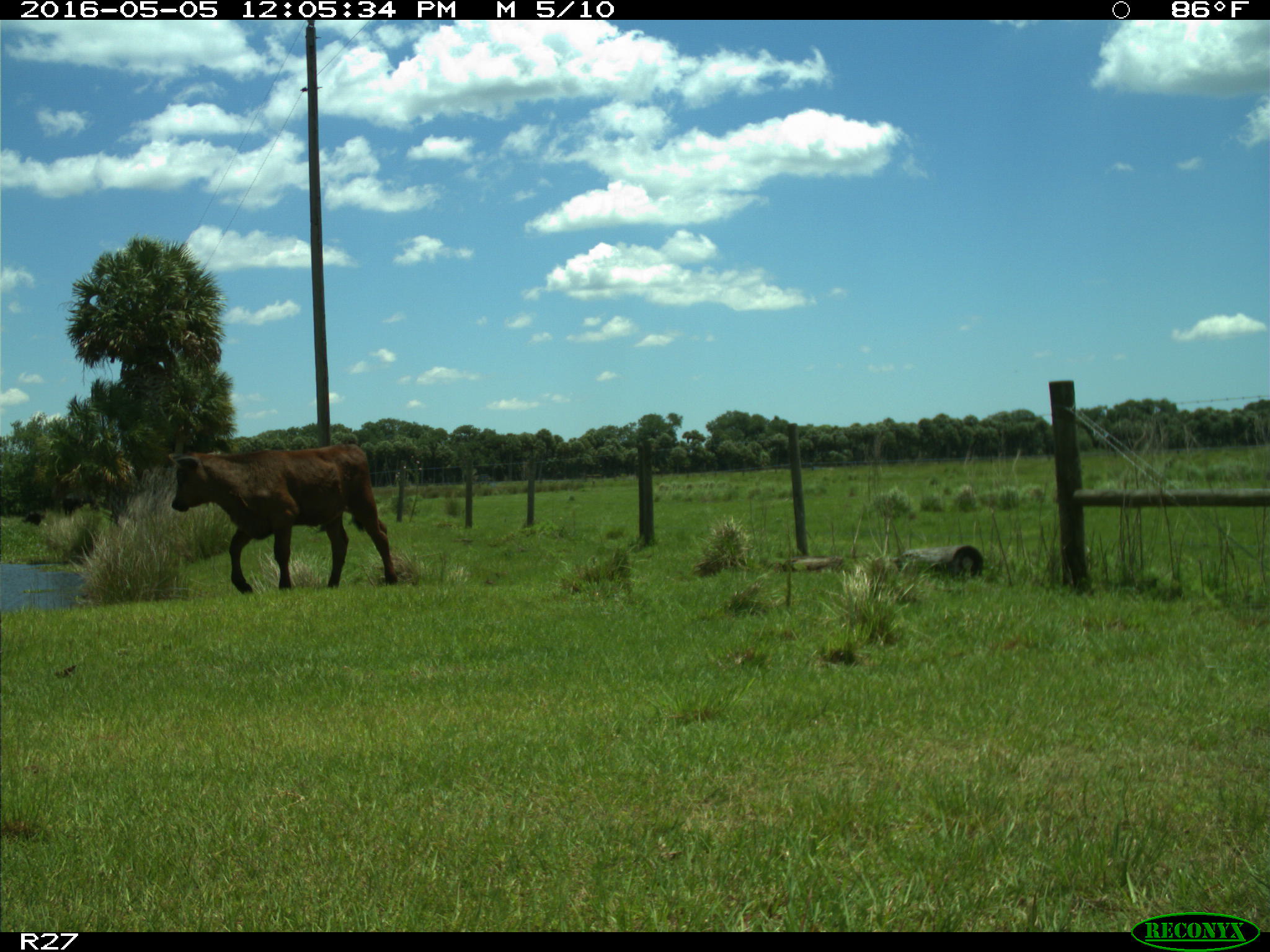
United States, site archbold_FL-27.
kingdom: Animalia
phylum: Chordata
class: Mammalia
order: Artiodactyla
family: Bovidae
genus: Bos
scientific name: Bos taurus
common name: domestic cow